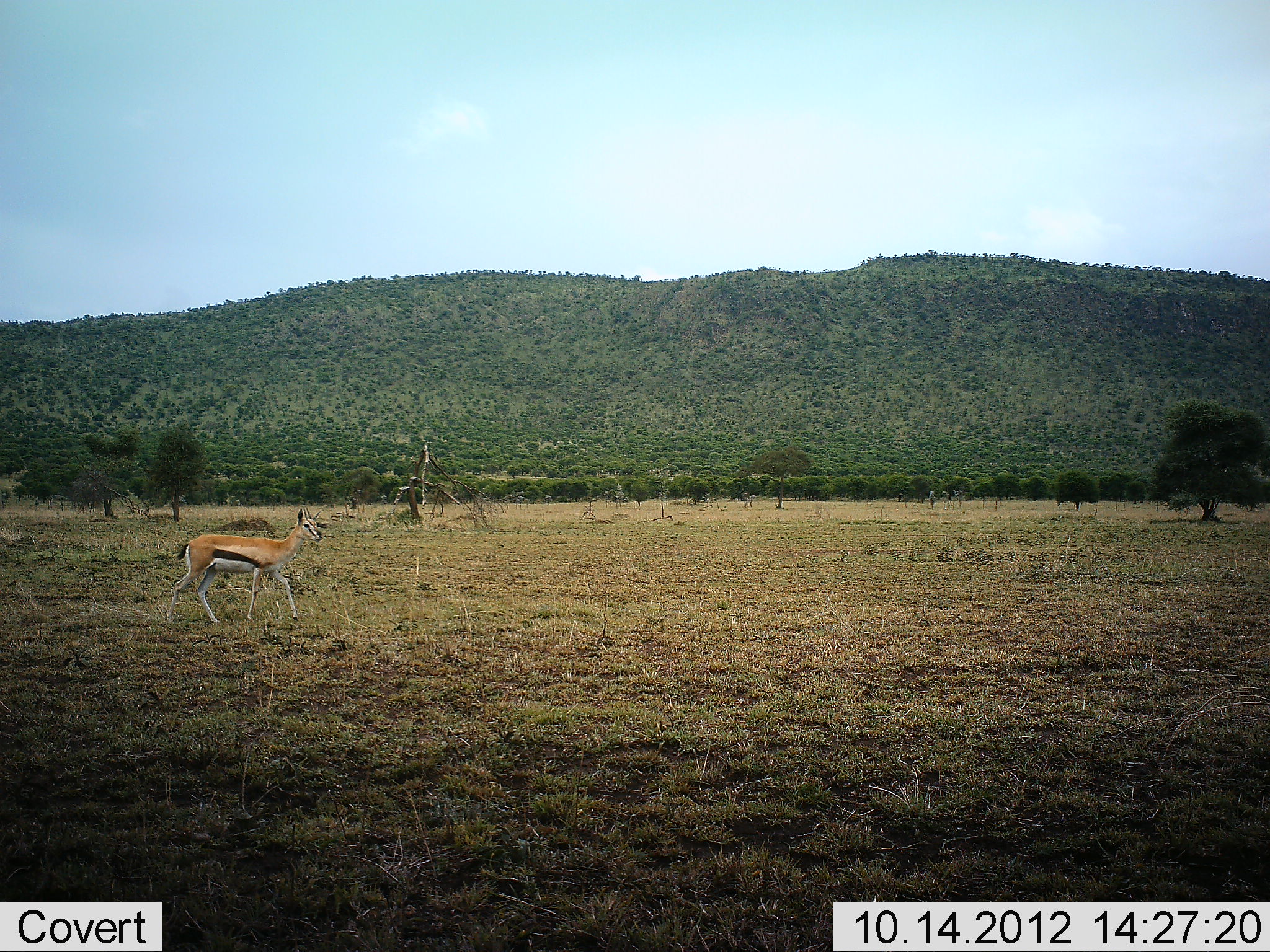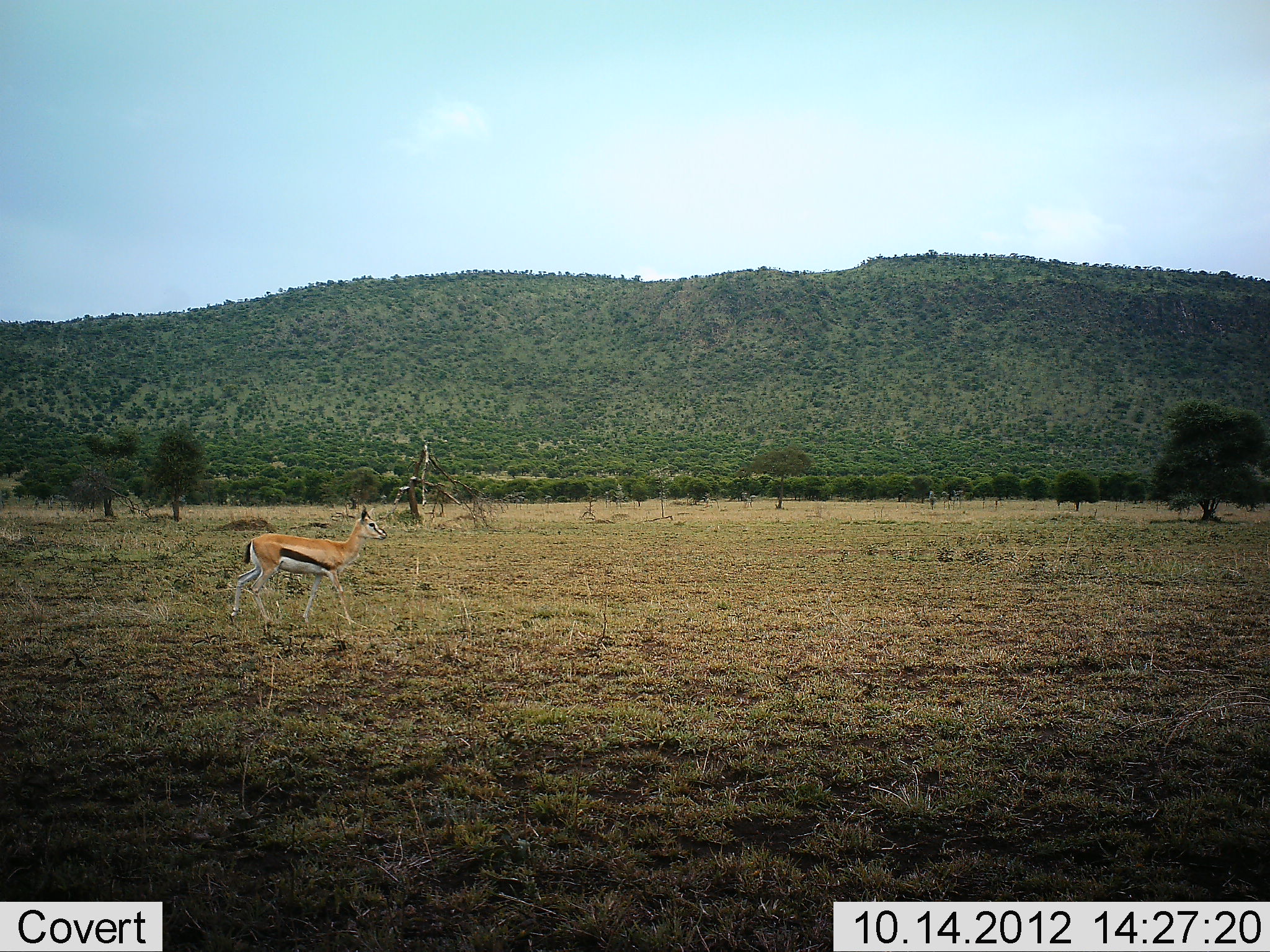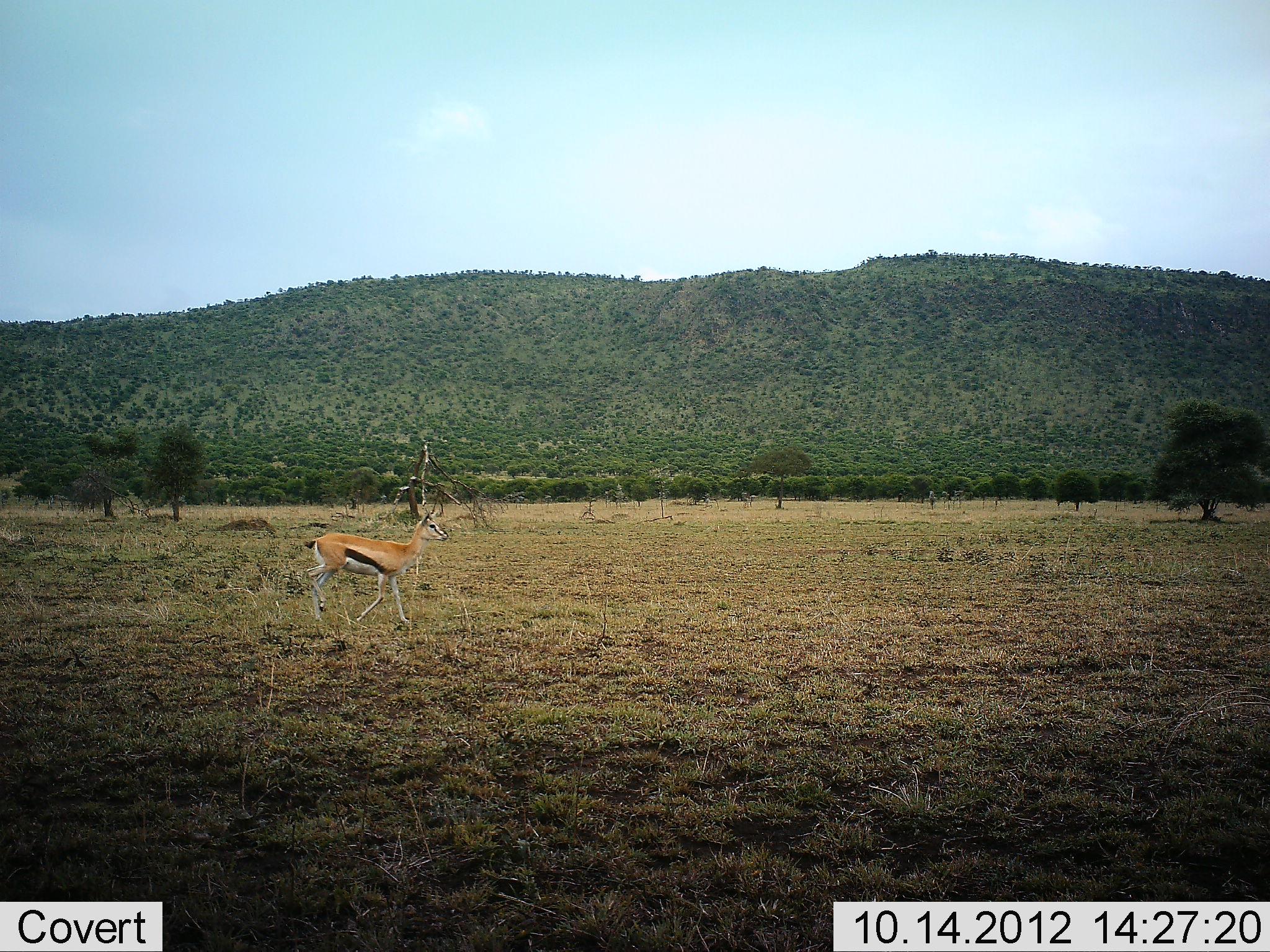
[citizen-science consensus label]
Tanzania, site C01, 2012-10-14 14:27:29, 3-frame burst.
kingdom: Animalia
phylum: Chordata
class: Mammalia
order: Artiodactyla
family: Bovidae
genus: Eudorcas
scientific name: Eudorcas thomsonii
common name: thomson's gazelle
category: gazellethomsons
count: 1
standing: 20%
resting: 0%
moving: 100%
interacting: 0%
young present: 0%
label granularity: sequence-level